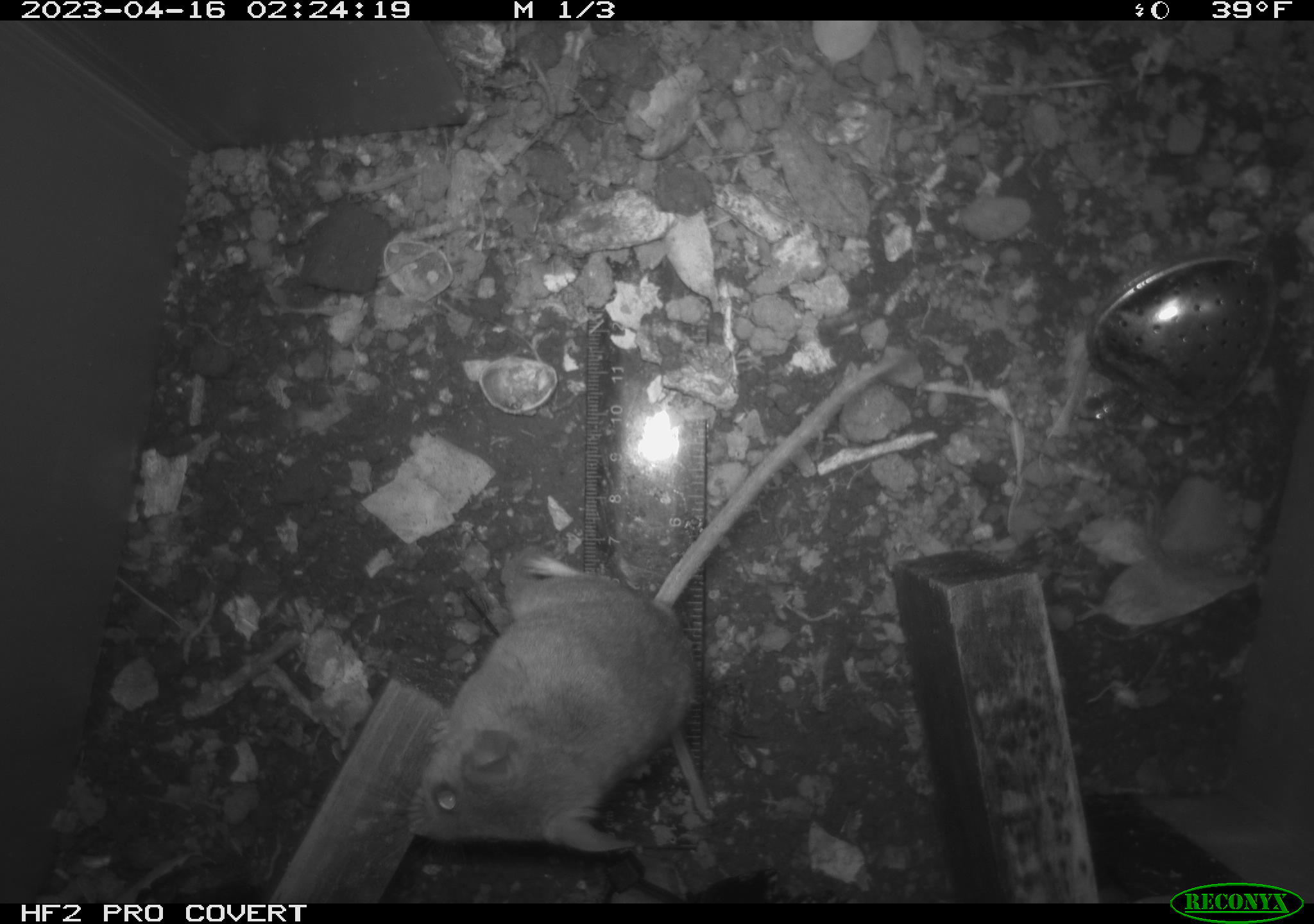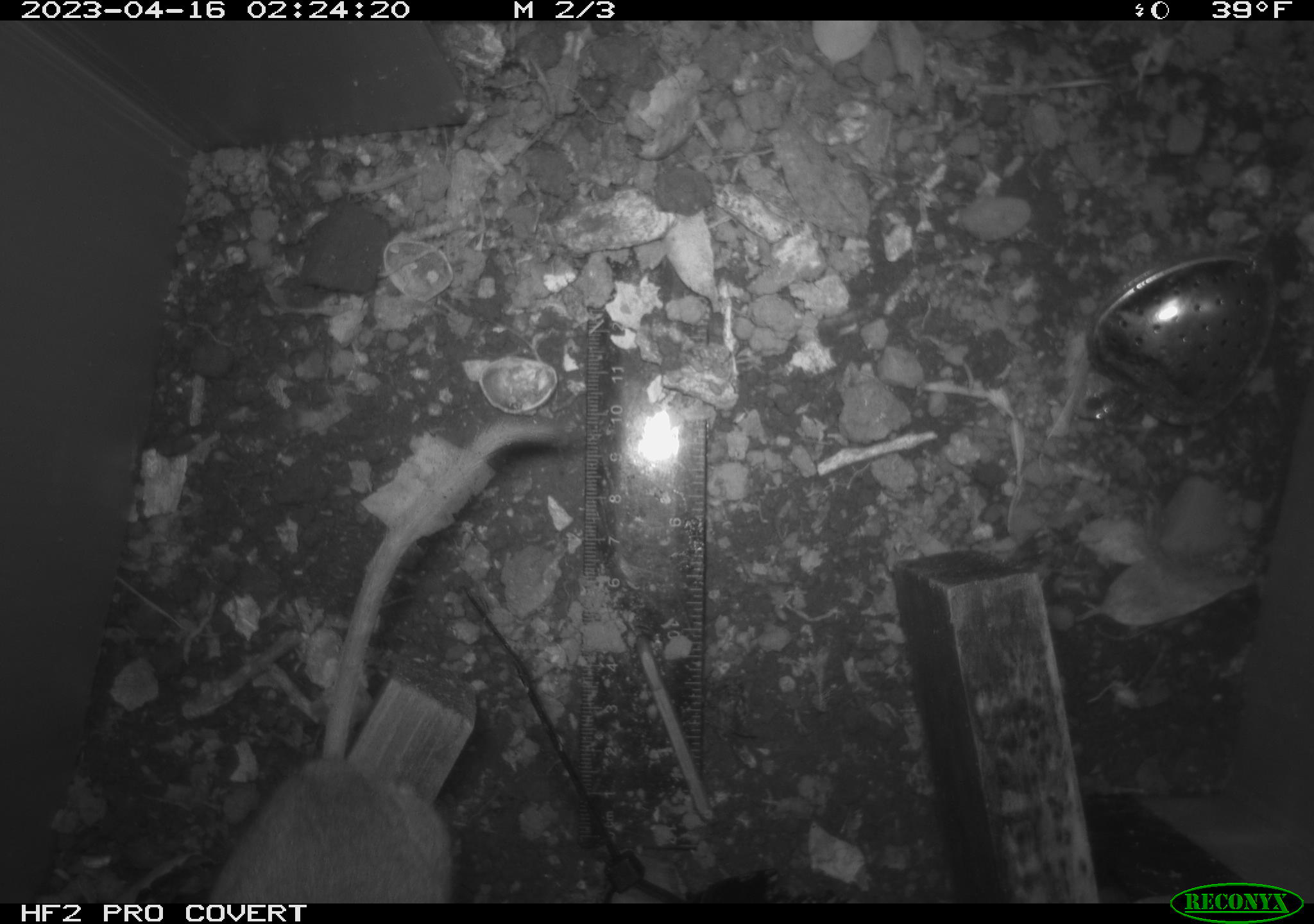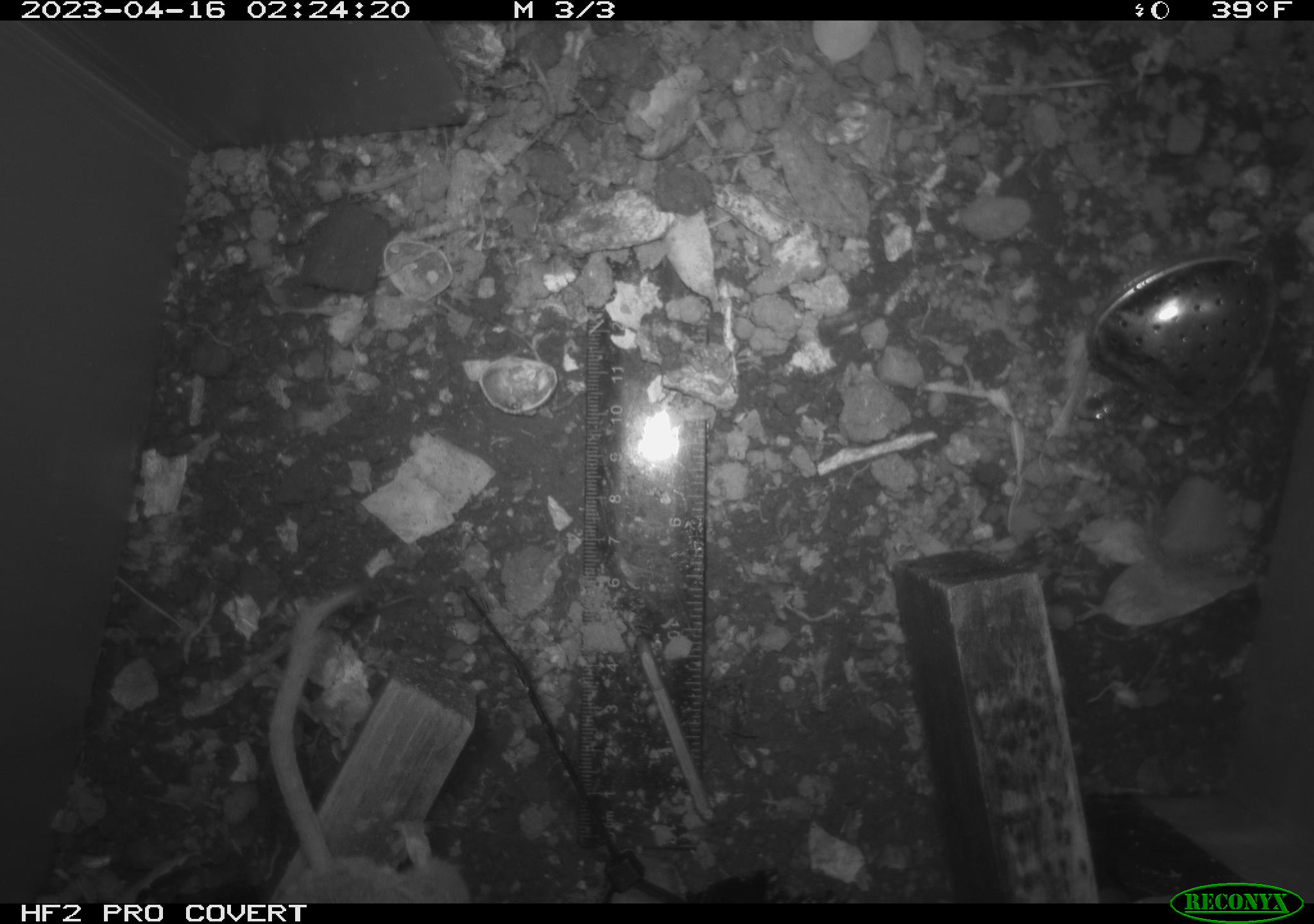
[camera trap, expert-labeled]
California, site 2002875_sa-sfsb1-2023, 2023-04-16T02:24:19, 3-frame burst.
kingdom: Animalia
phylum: Chordata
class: Mammalia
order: Rodentia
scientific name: Rodentia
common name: mouse species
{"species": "mouse species (Rodentia)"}